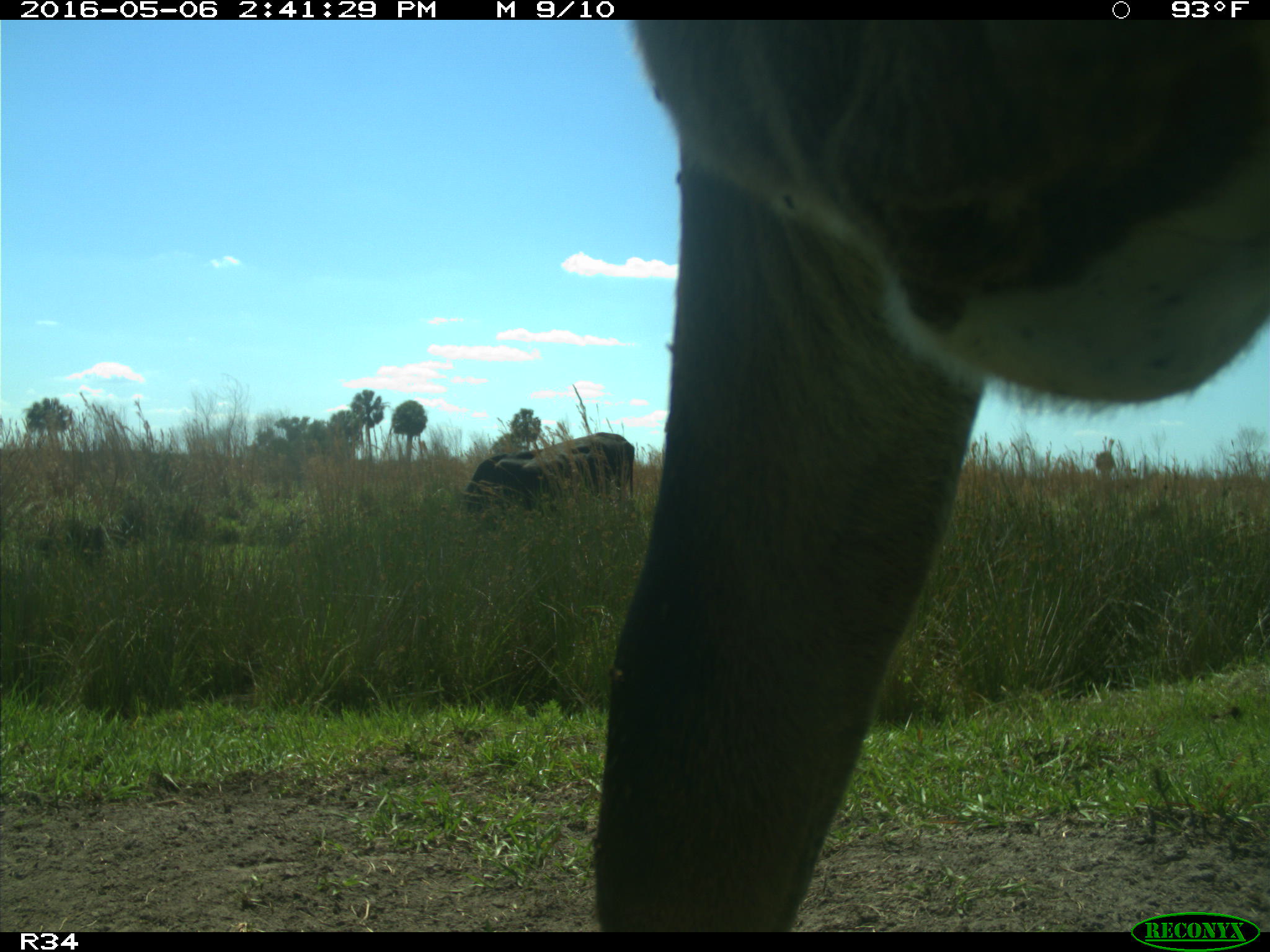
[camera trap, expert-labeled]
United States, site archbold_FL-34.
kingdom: Animalia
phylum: Chordata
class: Mammalia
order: Artiodactyla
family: Bovidae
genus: Bos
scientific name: Bos taurus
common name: domestic cow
Bos taurus (domestic cow).